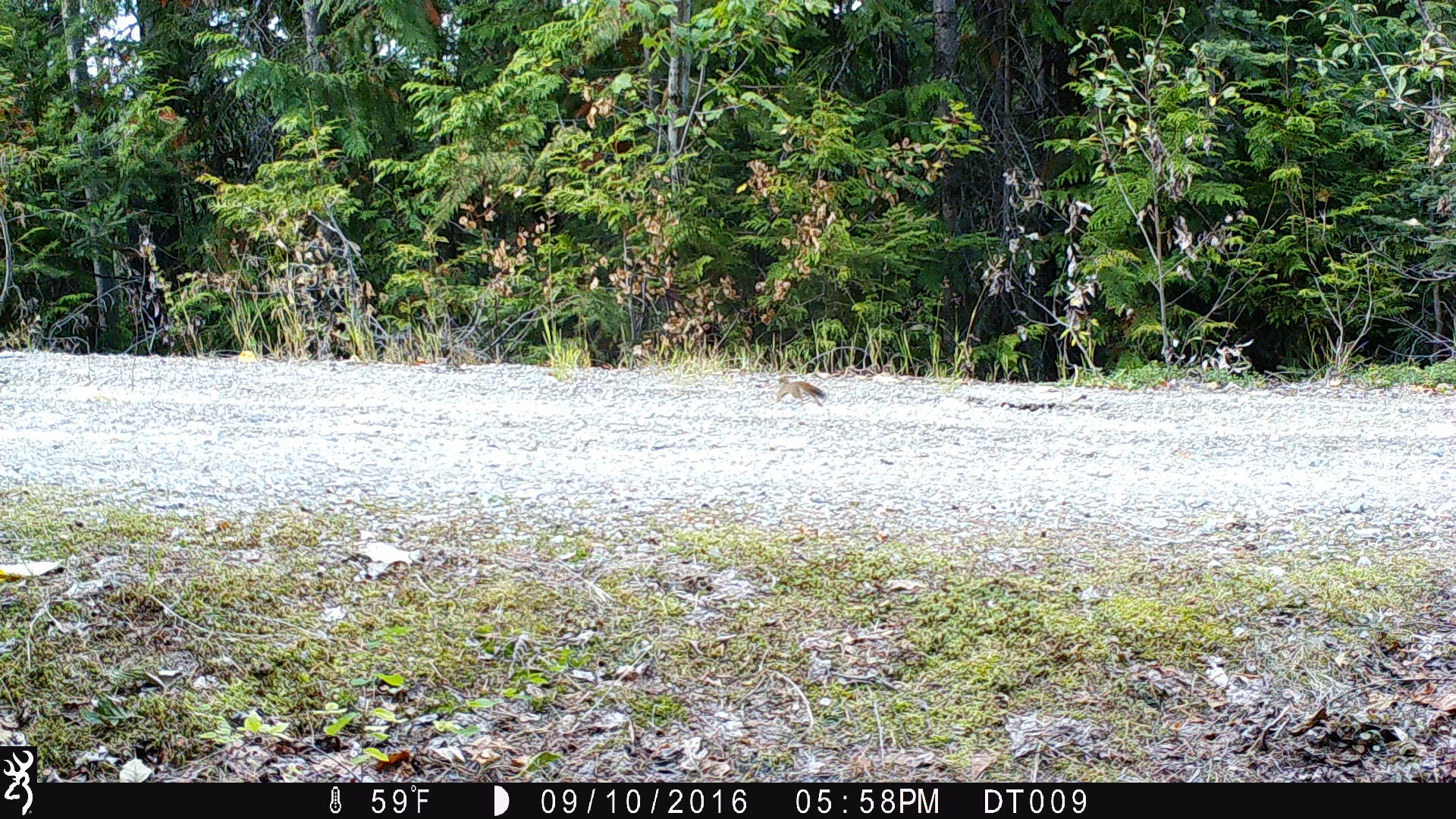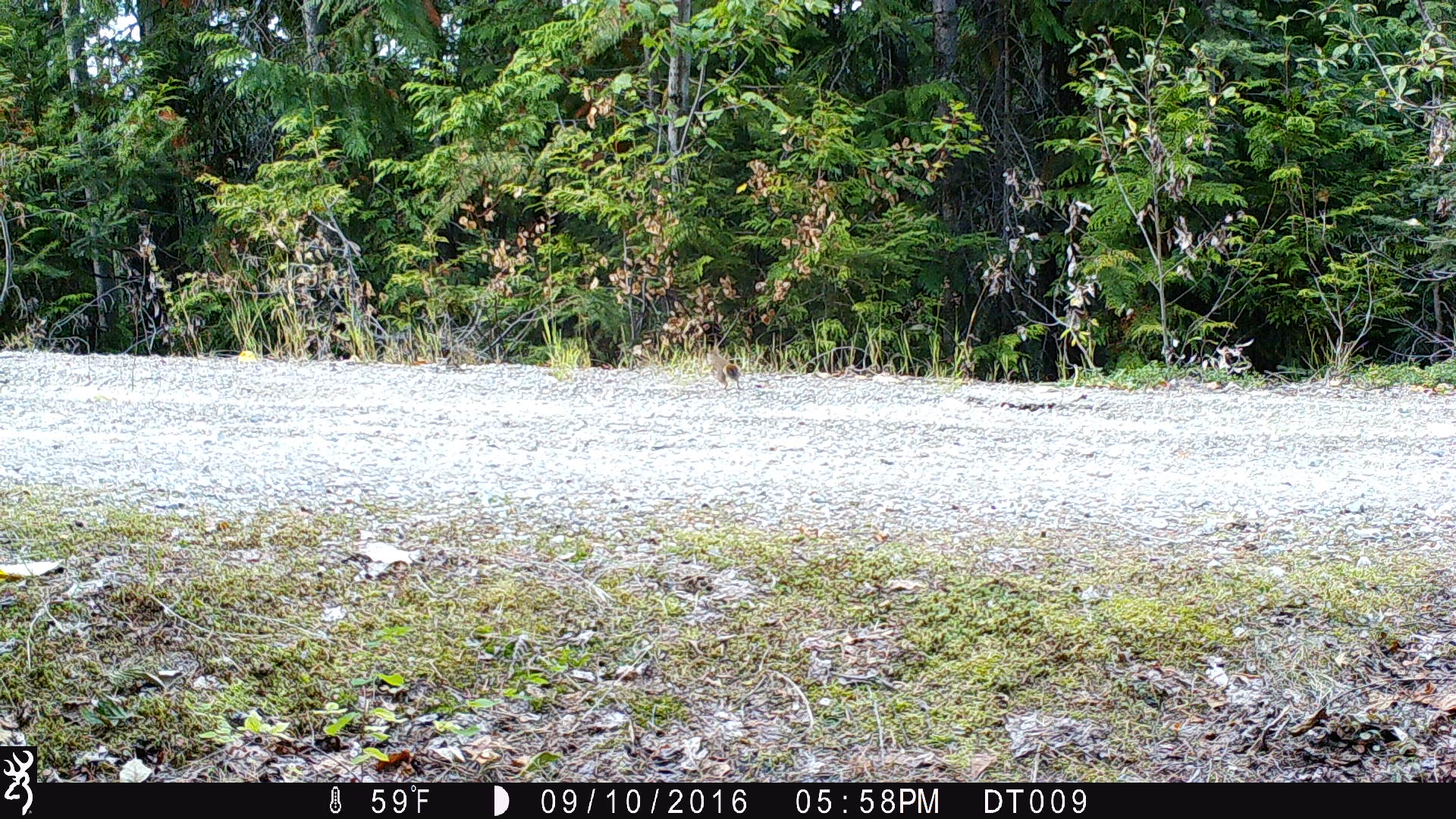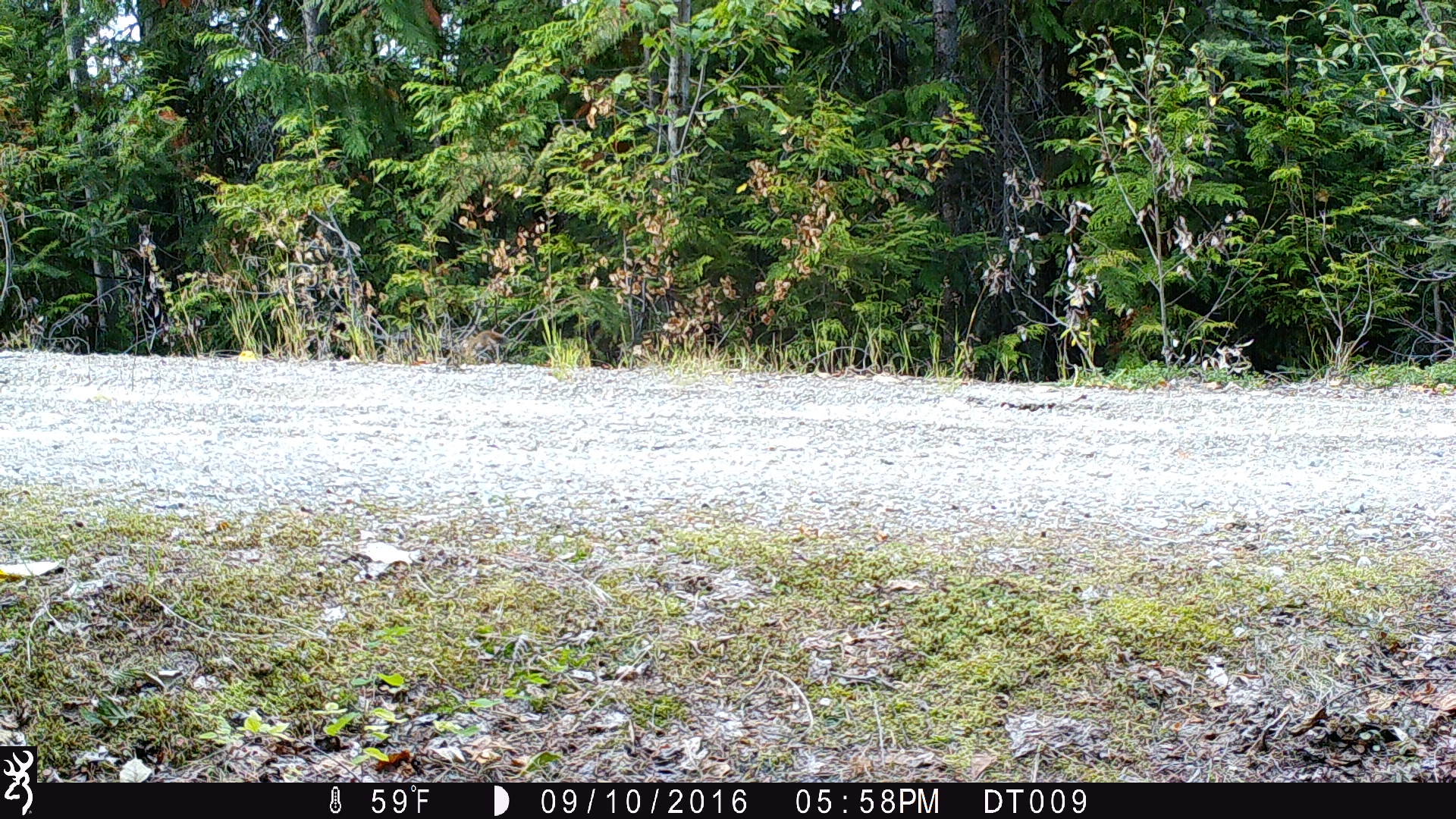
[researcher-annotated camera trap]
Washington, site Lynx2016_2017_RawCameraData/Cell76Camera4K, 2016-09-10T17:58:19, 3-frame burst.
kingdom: Animalia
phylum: Chordata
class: Mammalia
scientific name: Mammalia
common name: small mammal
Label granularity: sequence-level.